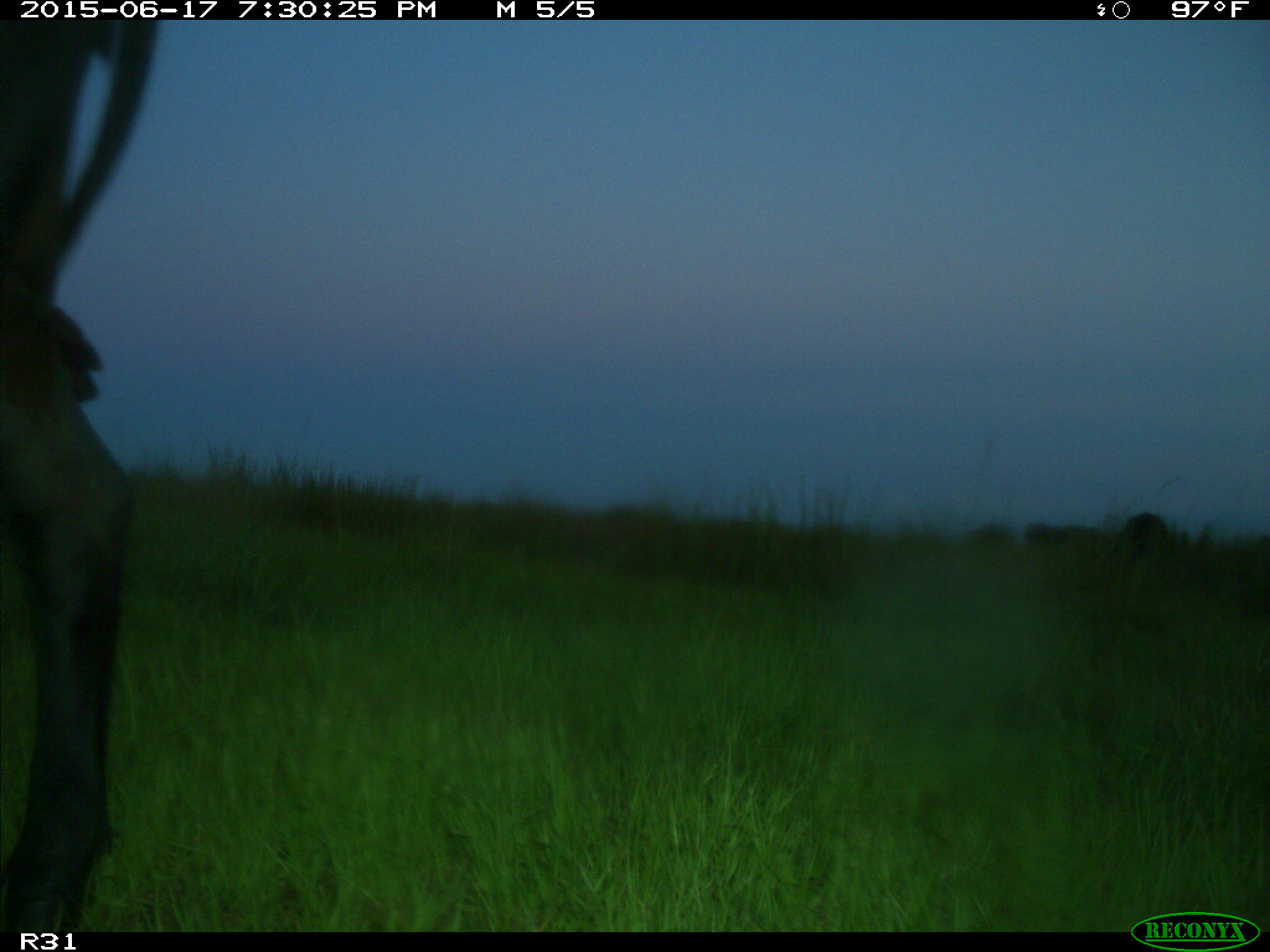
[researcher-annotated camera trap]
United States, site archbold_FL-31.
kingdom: Animalia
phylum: Chordata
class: Mammalia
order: Artiodactyla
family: Bovidae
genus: Bos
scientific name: Bos taurus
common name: domestic cow